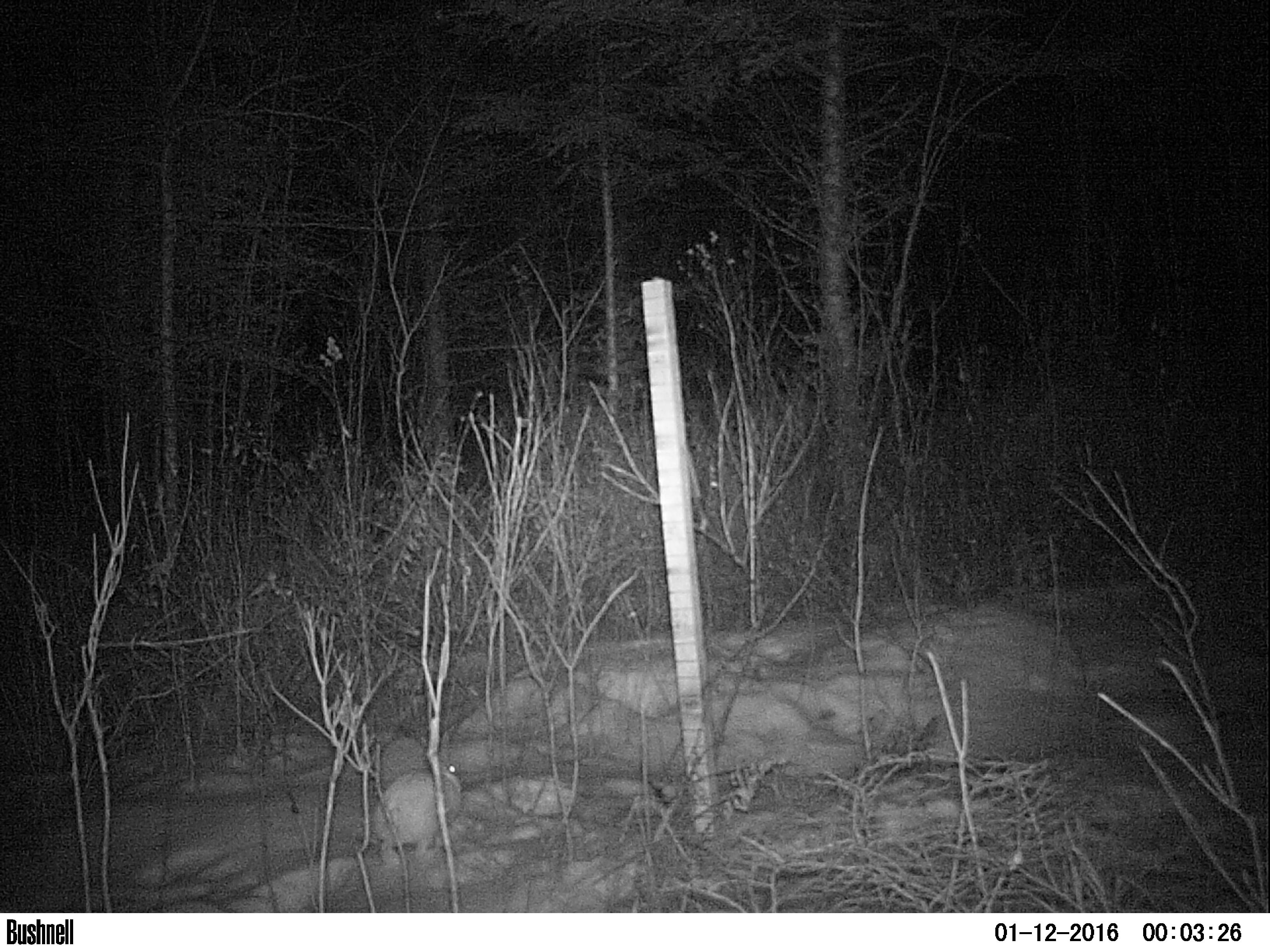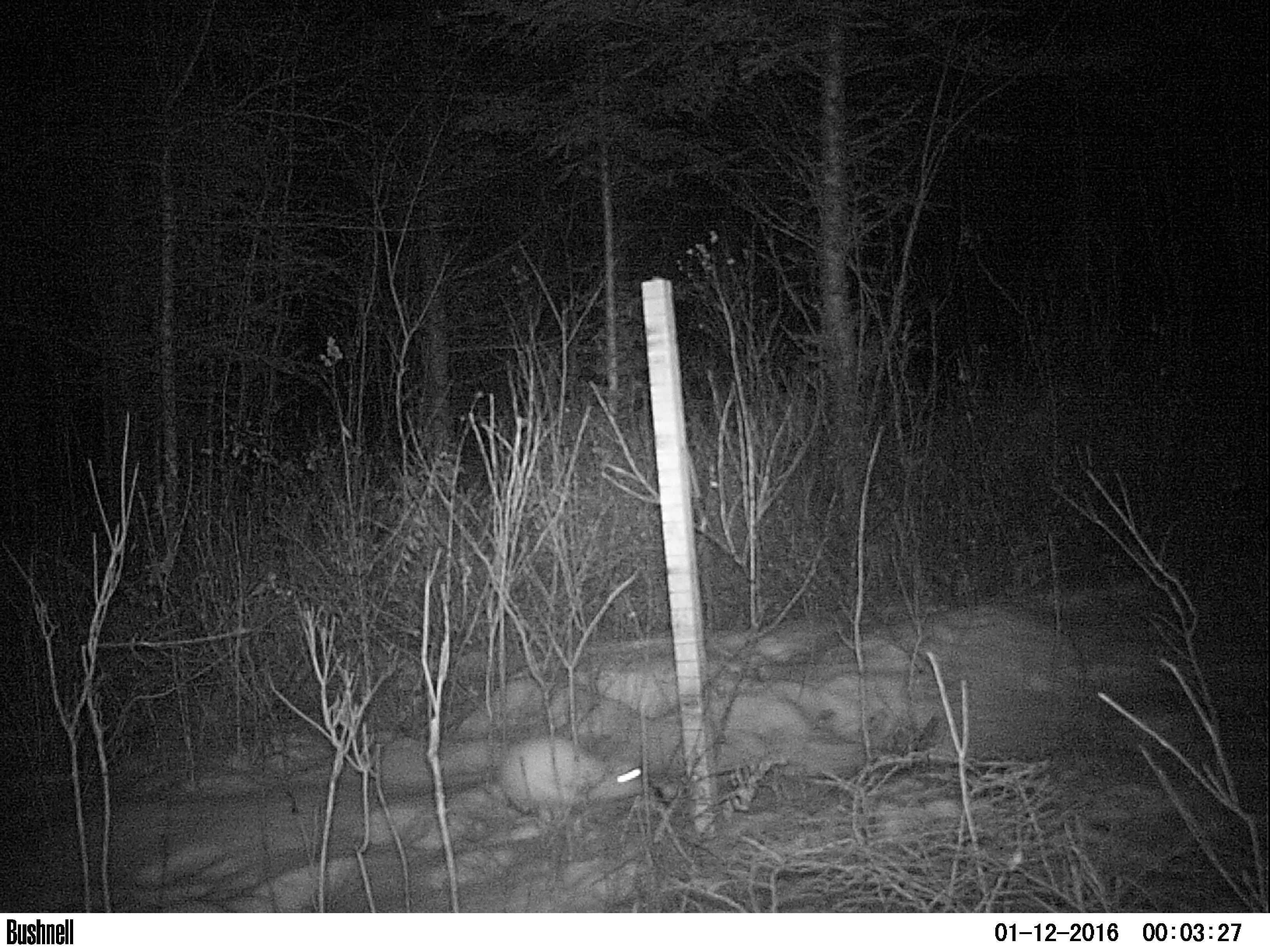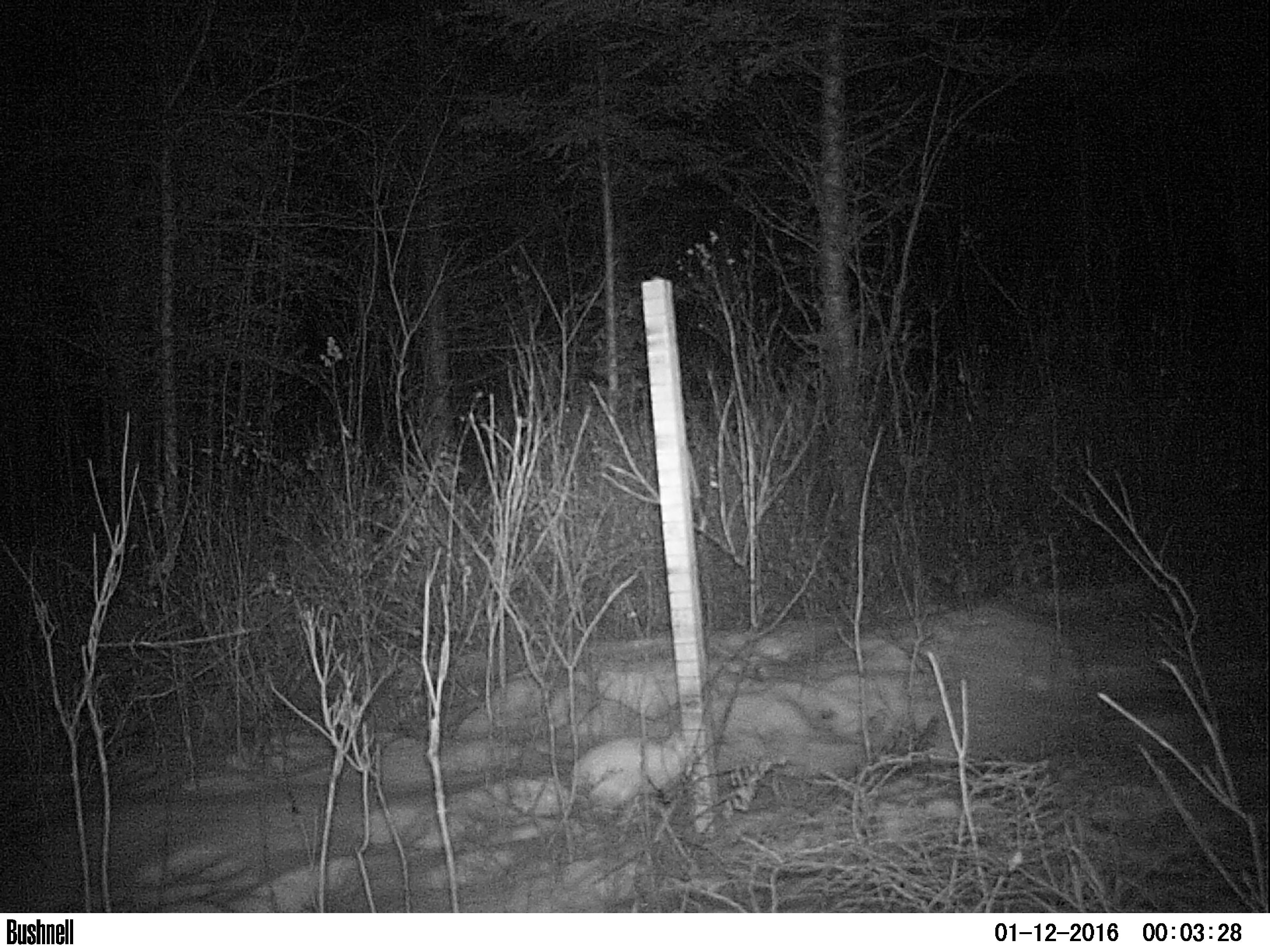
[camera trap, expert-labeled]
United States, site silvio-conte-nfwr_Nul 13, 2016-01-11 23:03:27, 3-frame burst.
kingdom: Animalia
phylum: Chordata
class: Mammalia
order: Lagomorpha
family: Leporidae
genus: Lepus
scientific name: Lepus americanus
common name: snowshoe hare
Snowshoe hare (Lepus americanus).